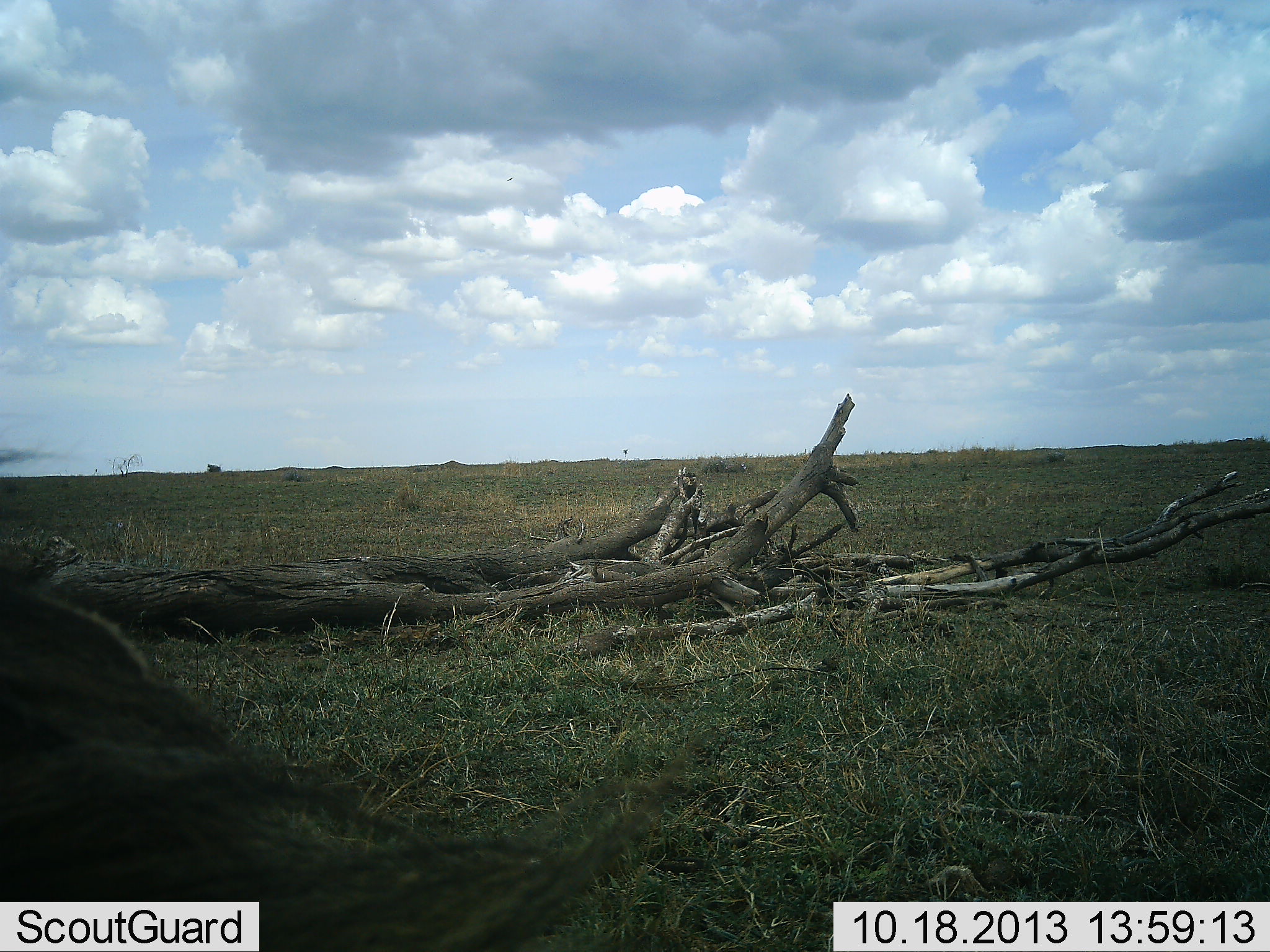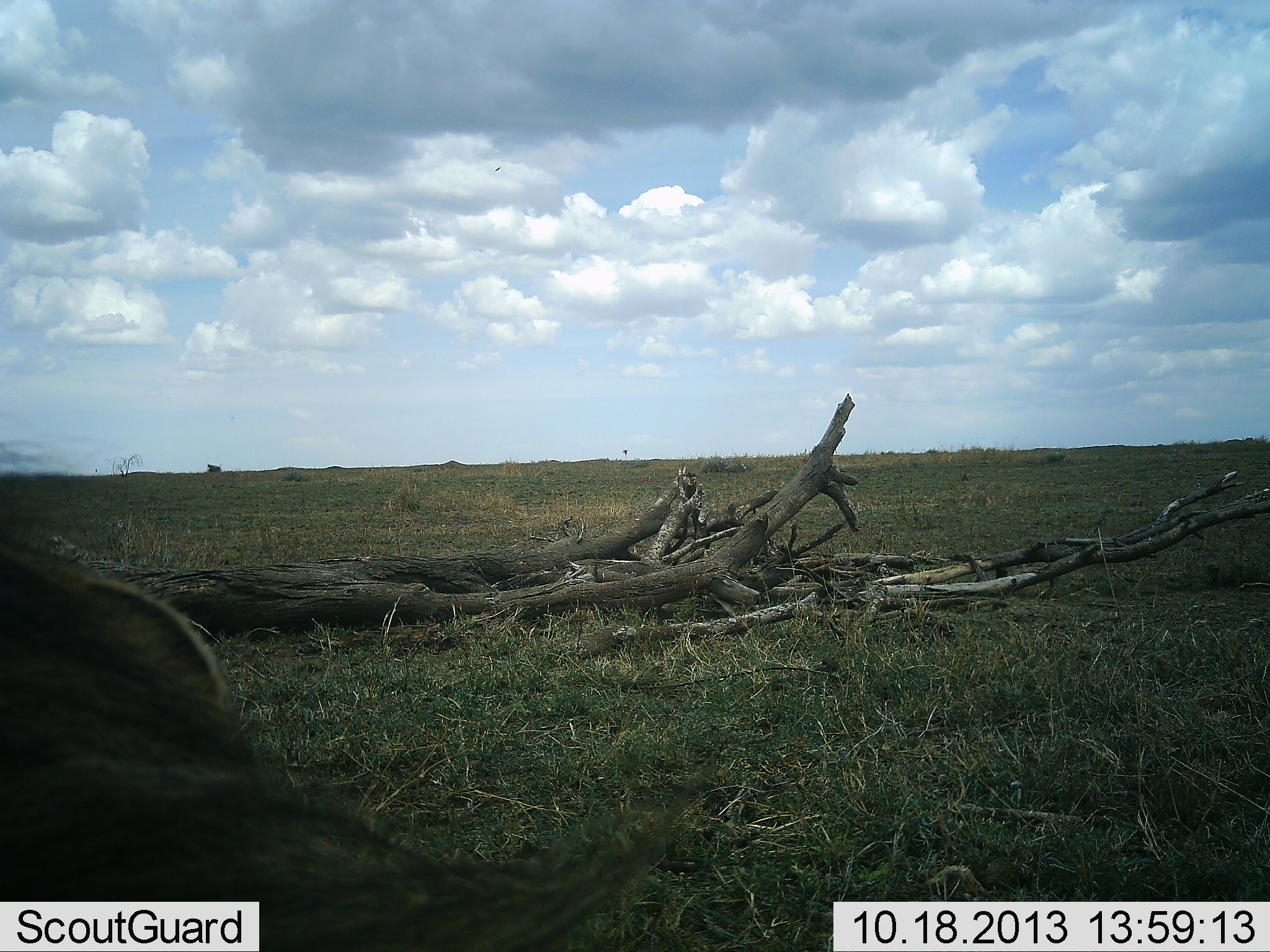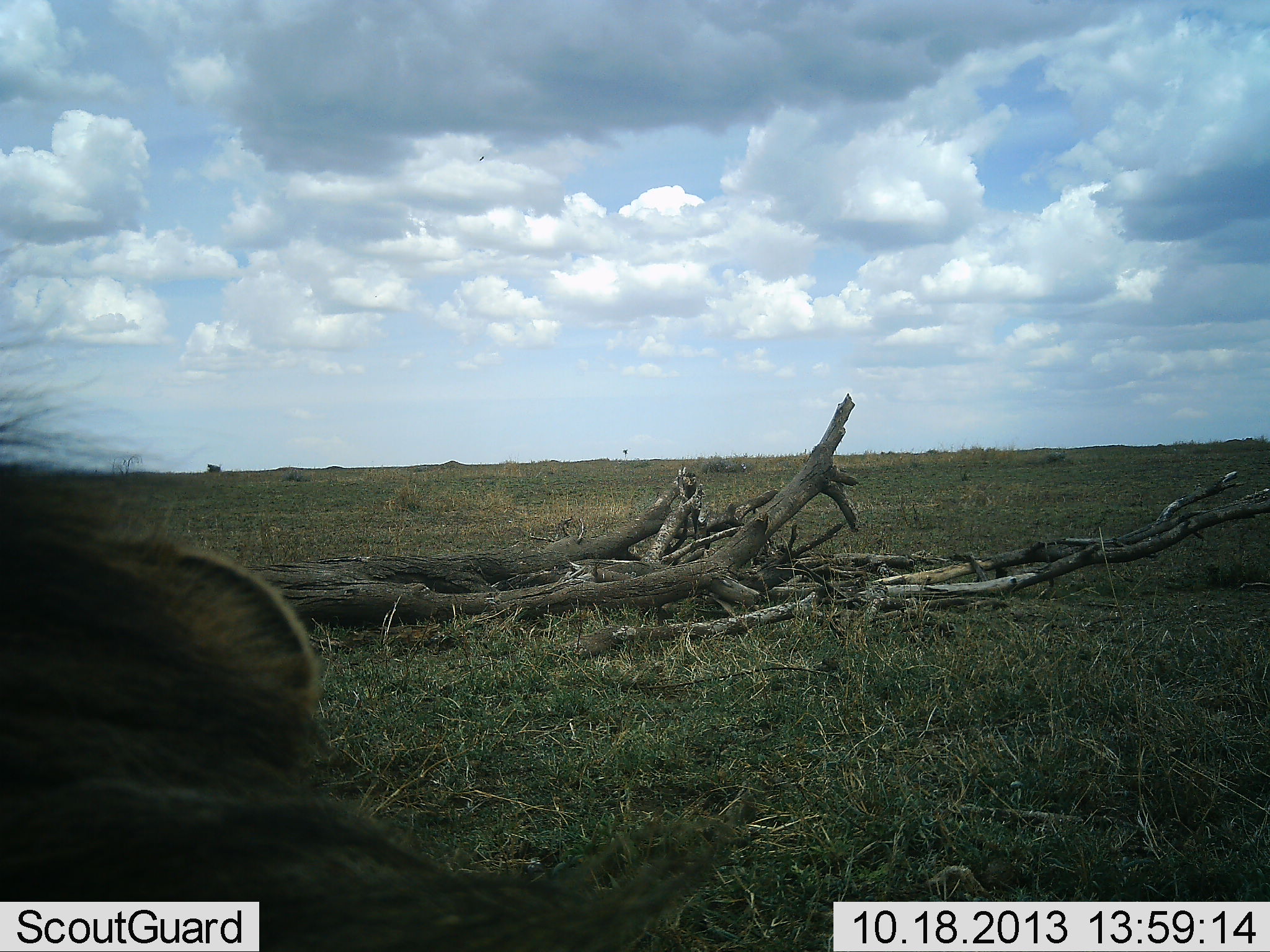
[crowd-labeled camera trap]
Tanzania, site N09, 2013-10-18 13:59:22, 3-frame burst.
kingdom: Animalia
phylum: Chordata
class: Mammalia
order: Carnivora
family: Felidae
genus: Panthera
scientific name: Panthera leo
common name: lion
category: lionmale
Lionmale (lion) (Panthera leo), count 1. Behavior (volunteer vote fractions): standing 7%, resting 93%, moving 0%, interacting 0%. Young present (vote fraction): 0%. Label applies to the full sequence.